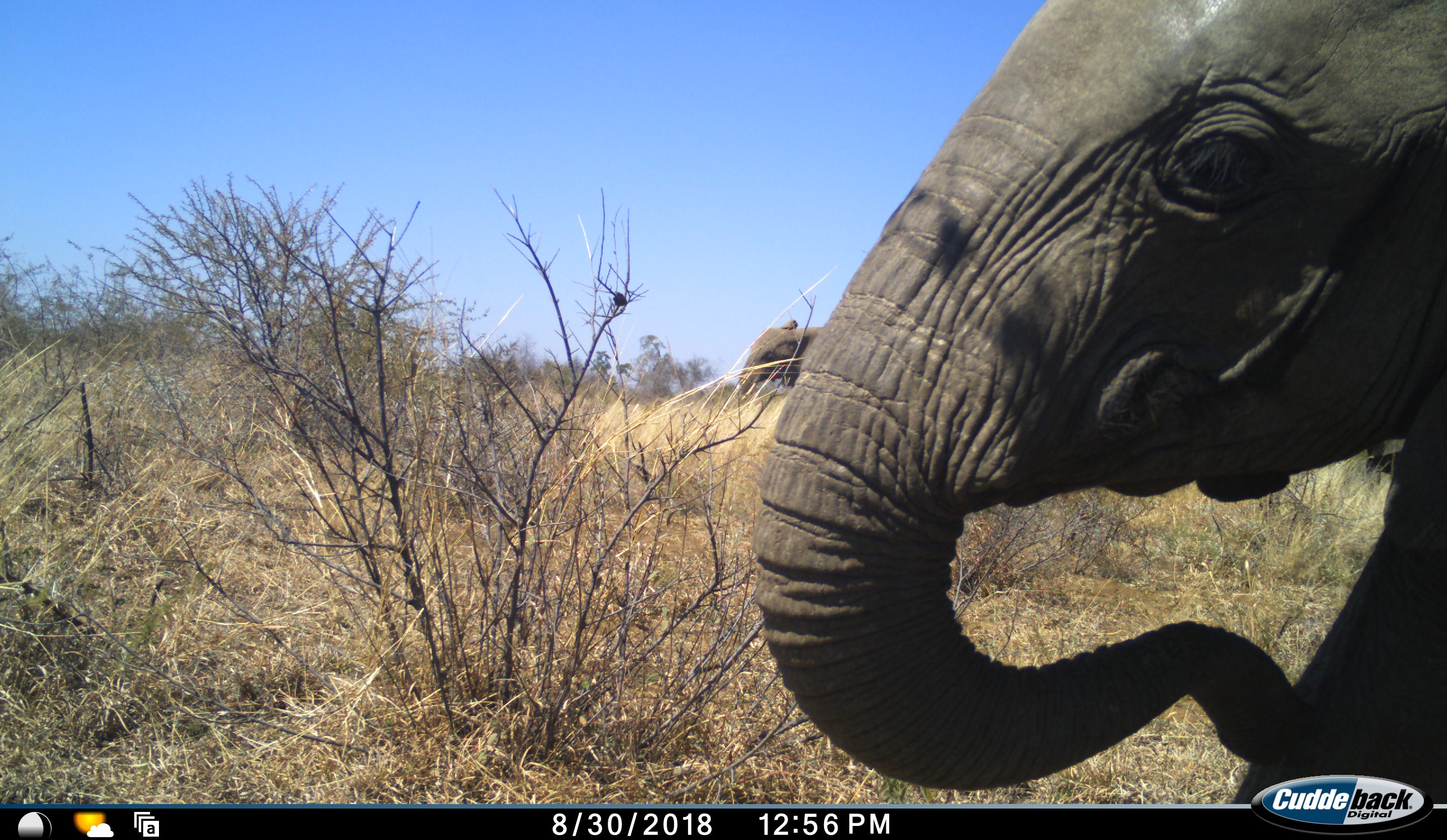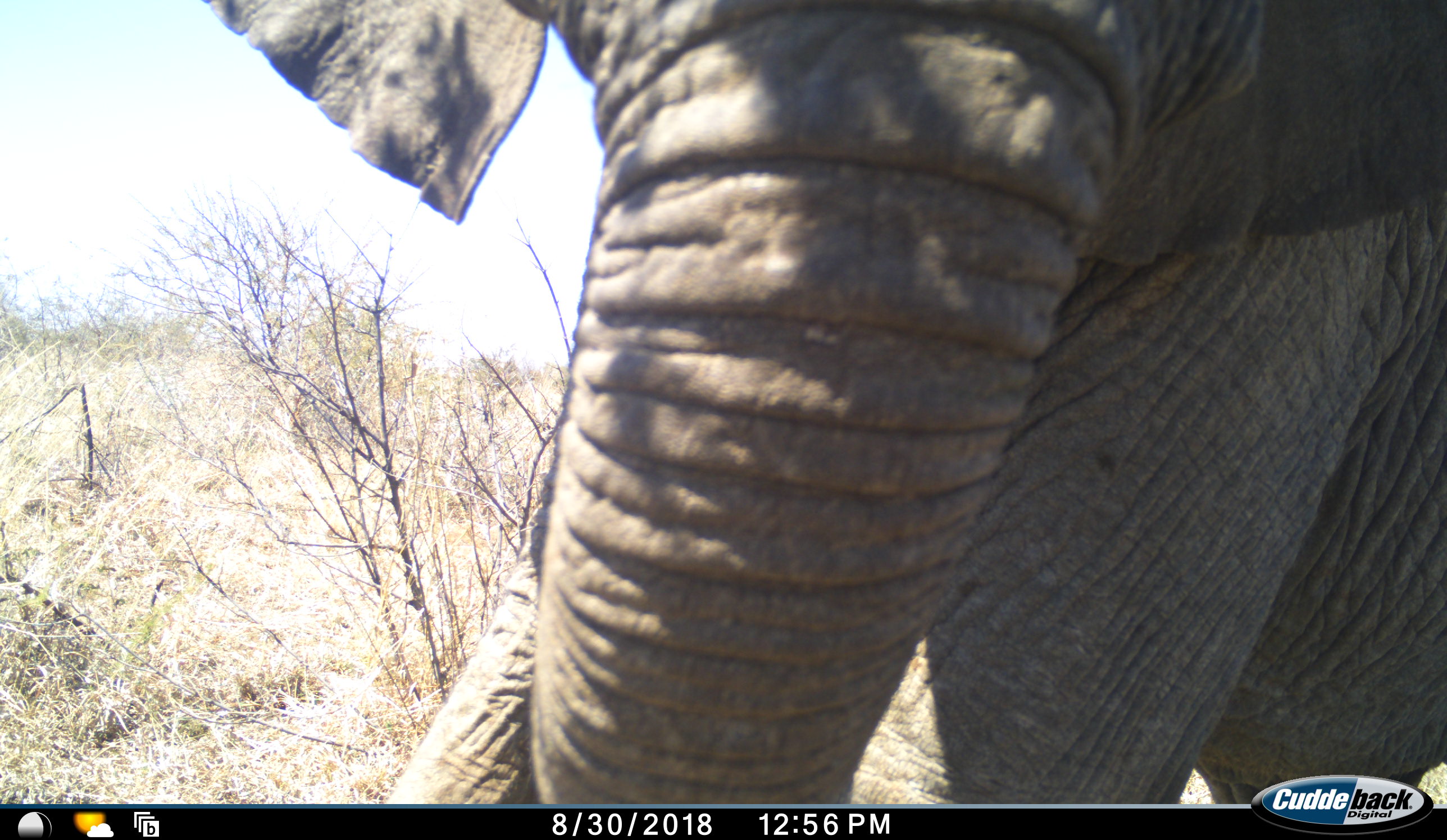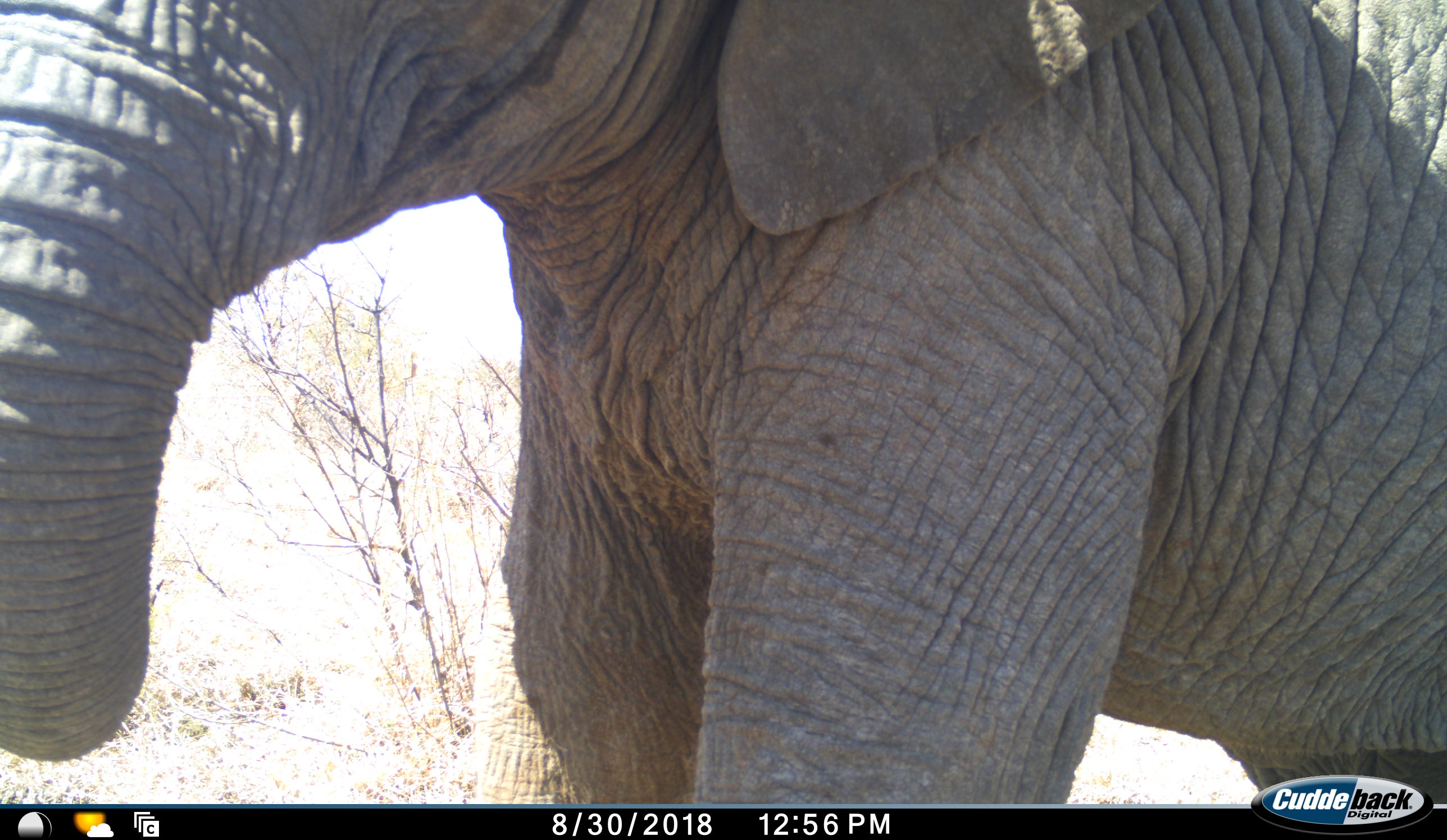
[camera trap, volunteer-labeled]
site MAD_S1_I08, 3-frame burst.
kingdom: Animalia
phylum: Chordata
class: Mammalia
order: Proboscidea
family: Elephantidae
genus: Loxodonta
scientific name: Loxodonta africana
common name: african bush elephant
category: elephant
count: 2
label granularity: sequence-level